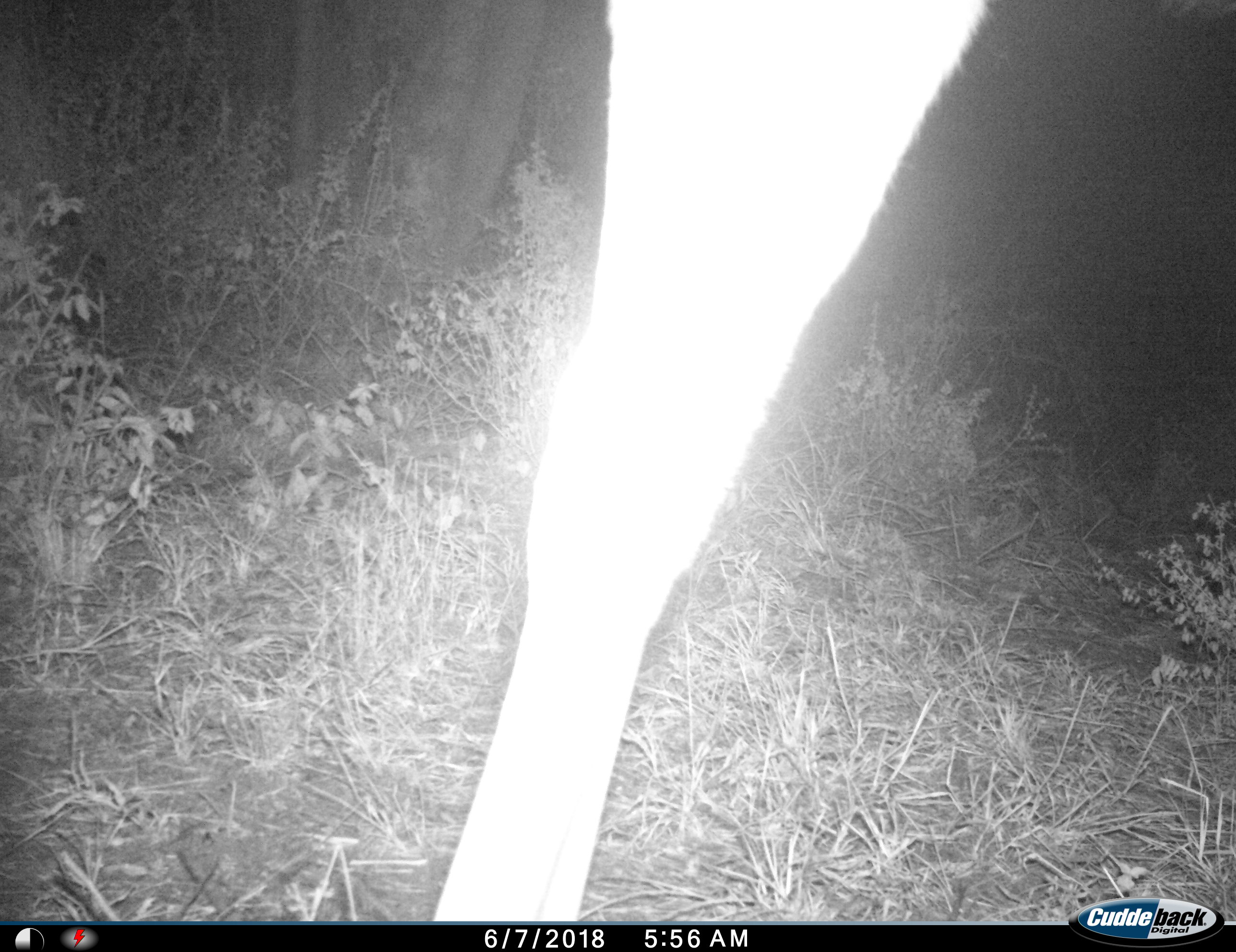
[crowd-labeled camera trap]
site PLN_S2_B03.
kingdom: Animalia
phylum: Chordata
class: Mammalia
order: Artiodactyla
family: Bovidae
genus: Aepyceros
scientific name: Aepyceros melampus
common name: impala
Impala (Aepyceros melampus), count 1. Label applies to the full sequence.